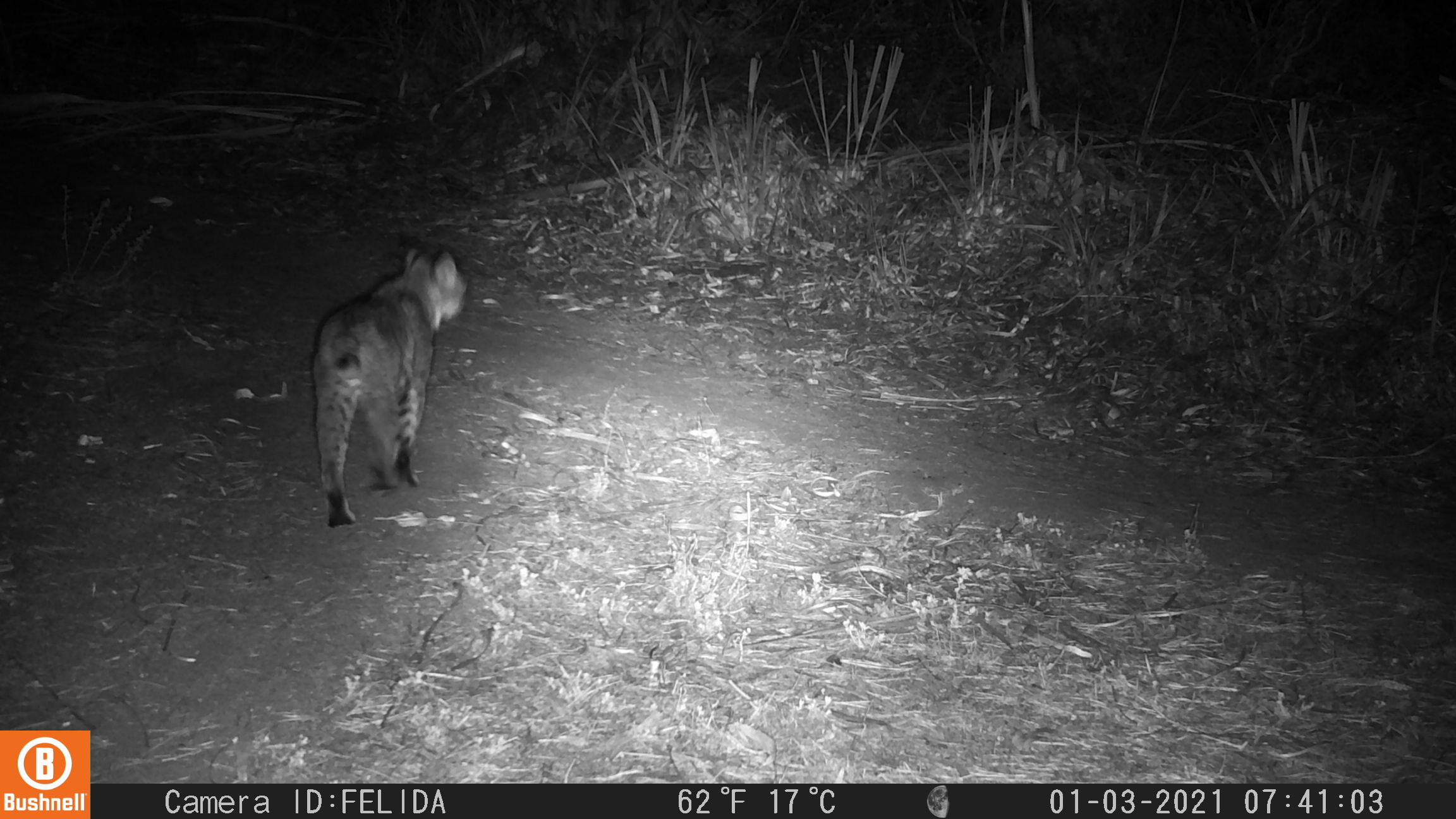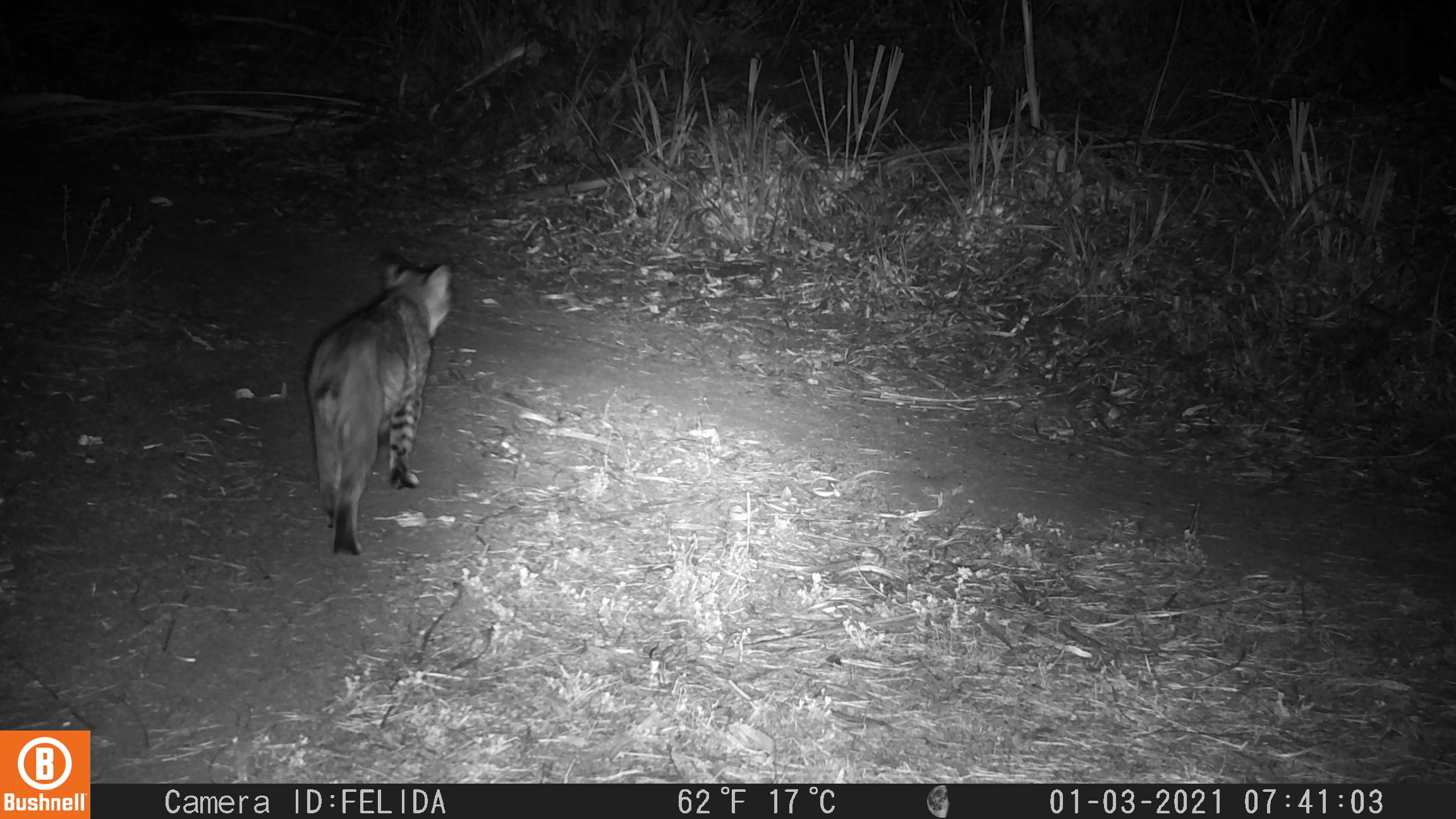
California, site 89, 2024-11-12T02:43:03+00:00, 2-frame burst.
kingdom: Animalia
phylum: Chordata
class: Mammalia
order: Carnivora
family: Felidae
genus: Lynx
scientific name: Lynx rufus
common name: bobcat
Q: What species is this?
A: Bobcat (Lynx rufus).